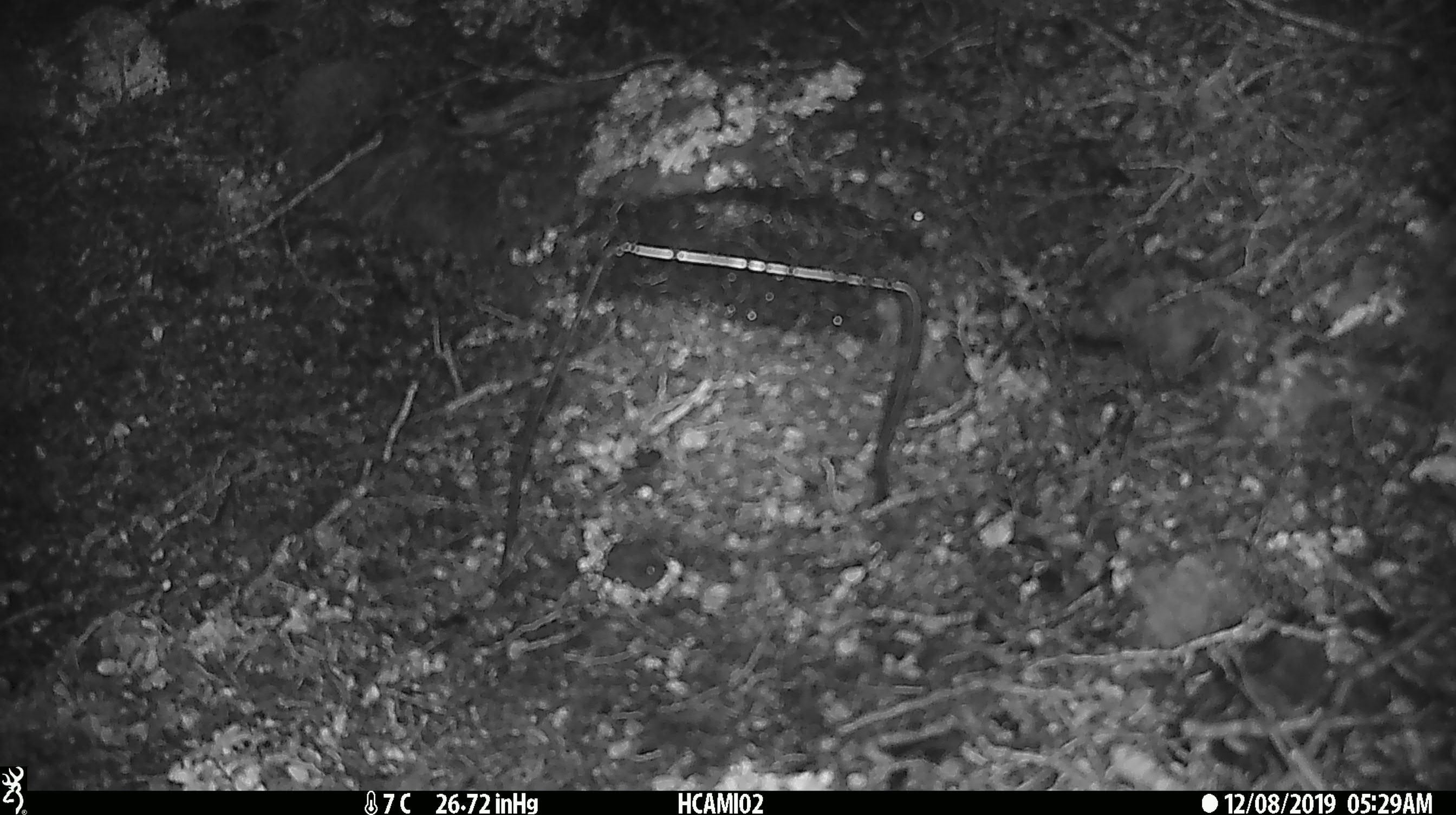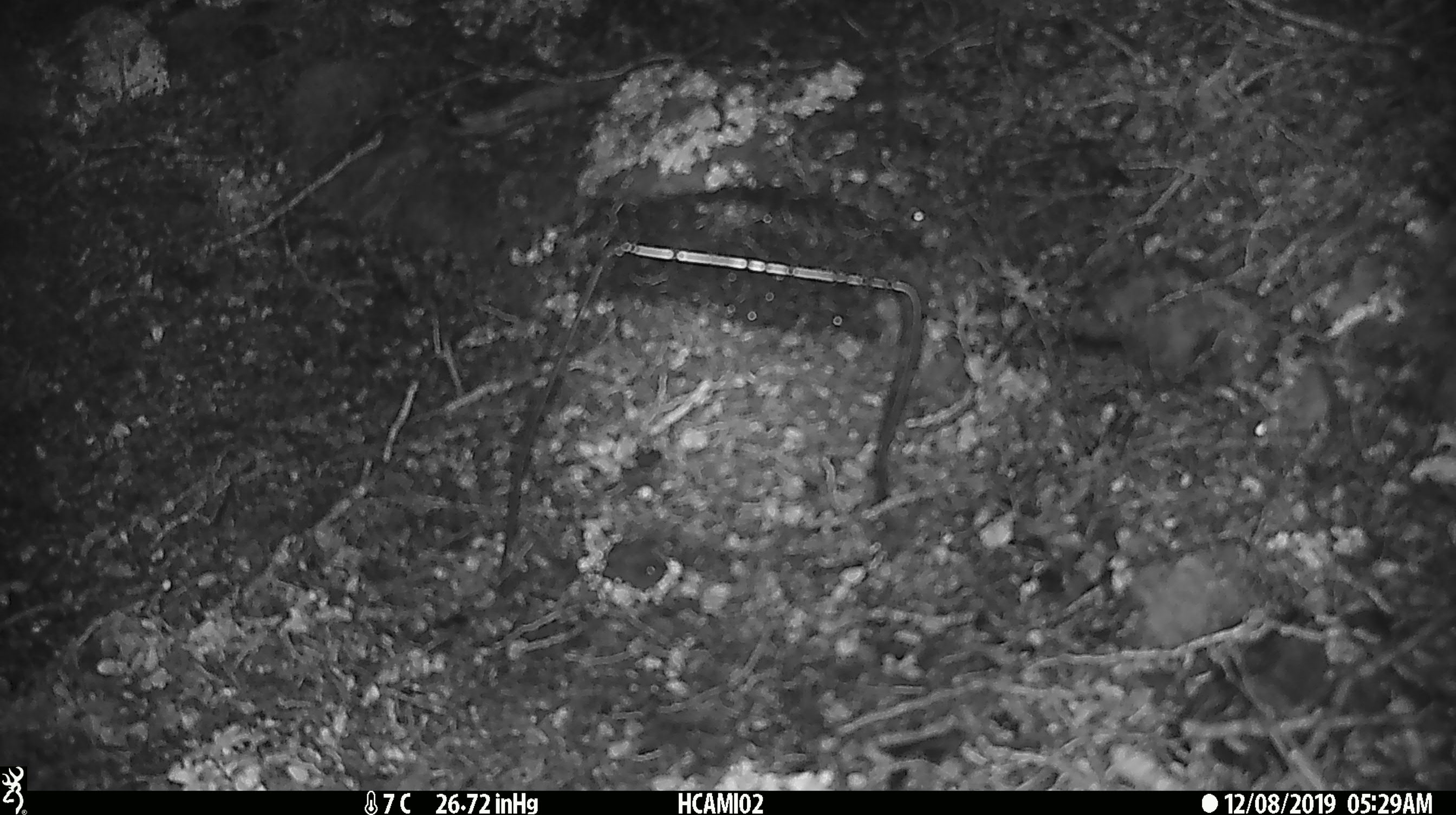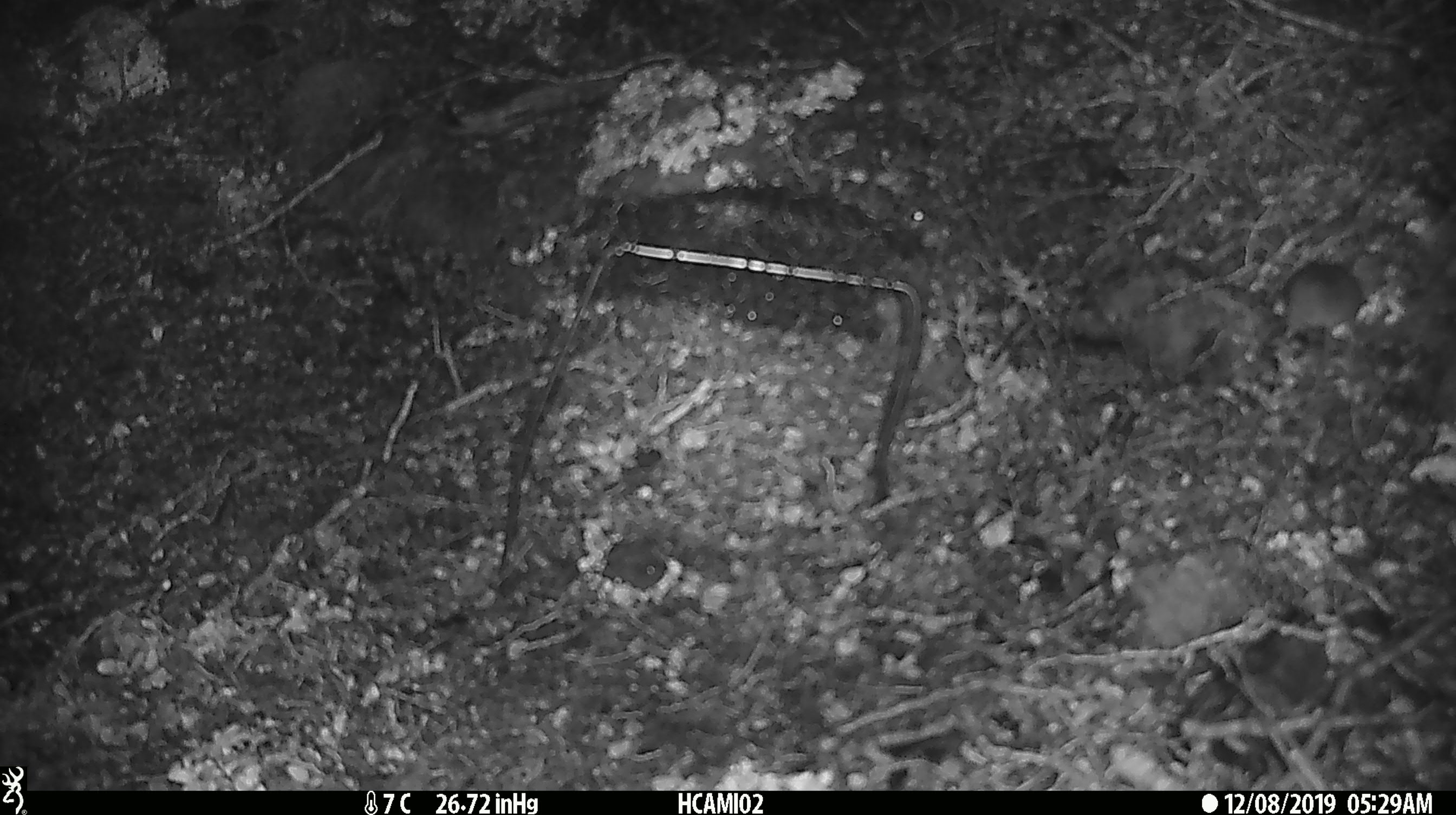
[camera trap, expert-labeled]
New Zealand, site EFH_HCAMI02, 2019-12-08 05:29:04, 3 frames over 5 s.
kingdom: Animalia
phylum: Chordata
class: Mammalia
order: Rodentia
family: Muridae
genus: Mus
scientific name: Mus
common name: mouse